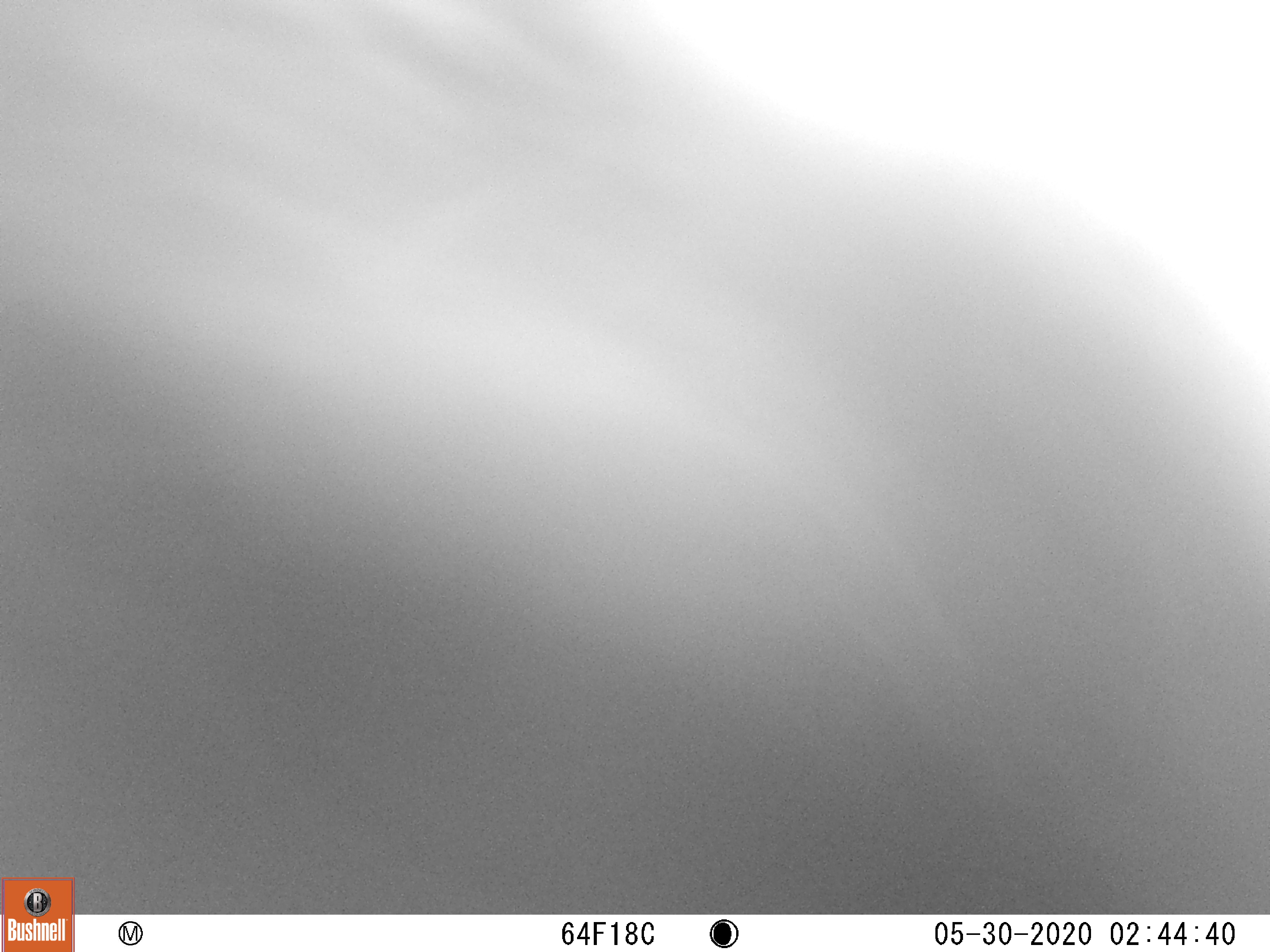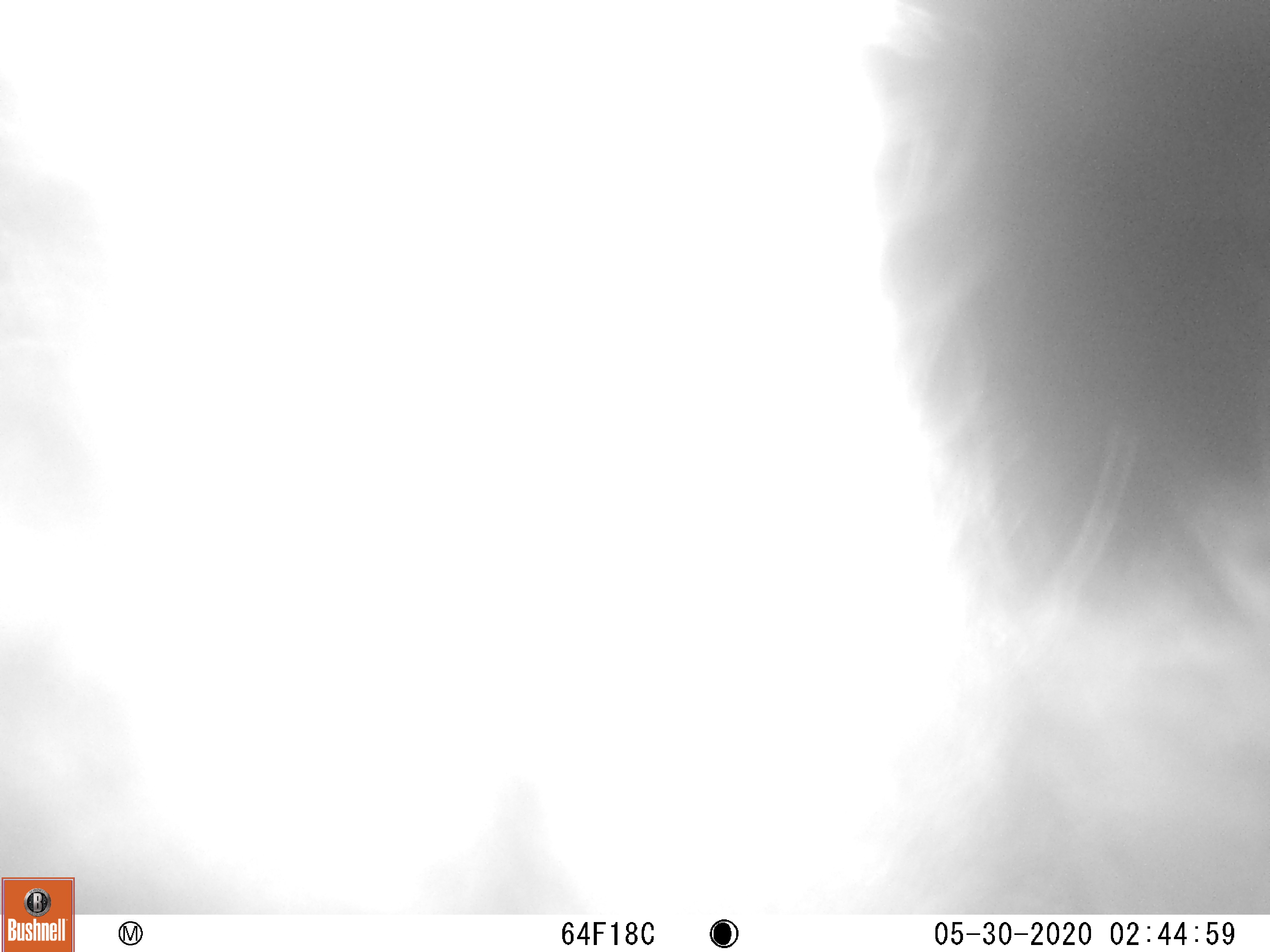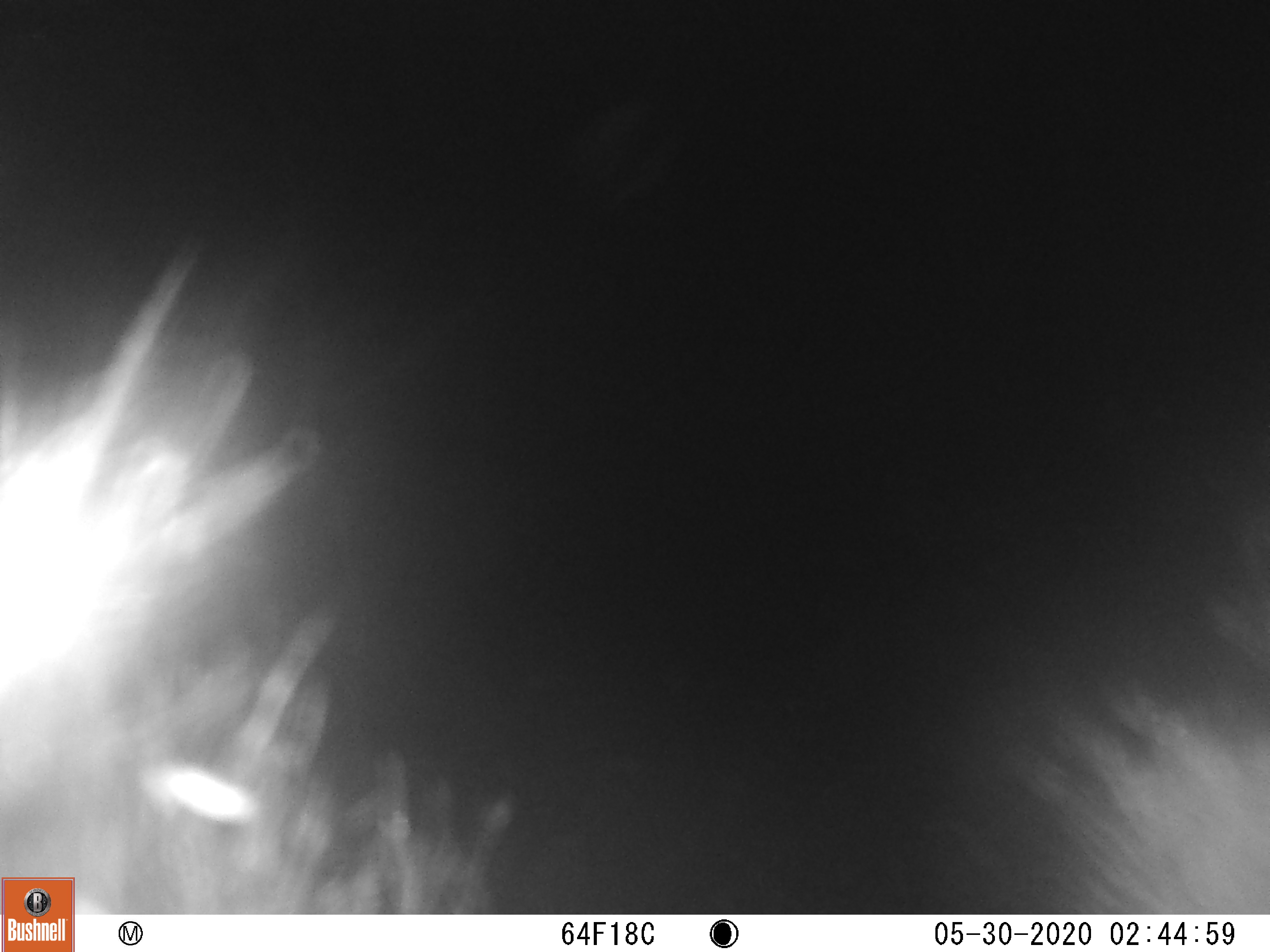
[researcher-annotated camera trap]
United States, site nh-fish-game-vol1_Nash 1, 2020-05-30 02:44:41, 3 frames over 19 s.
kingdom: Animalia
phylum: Chordata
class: Mammalia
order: Carnivora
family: Ursidae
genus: Ursus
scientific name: Ursus americanus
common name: black bear